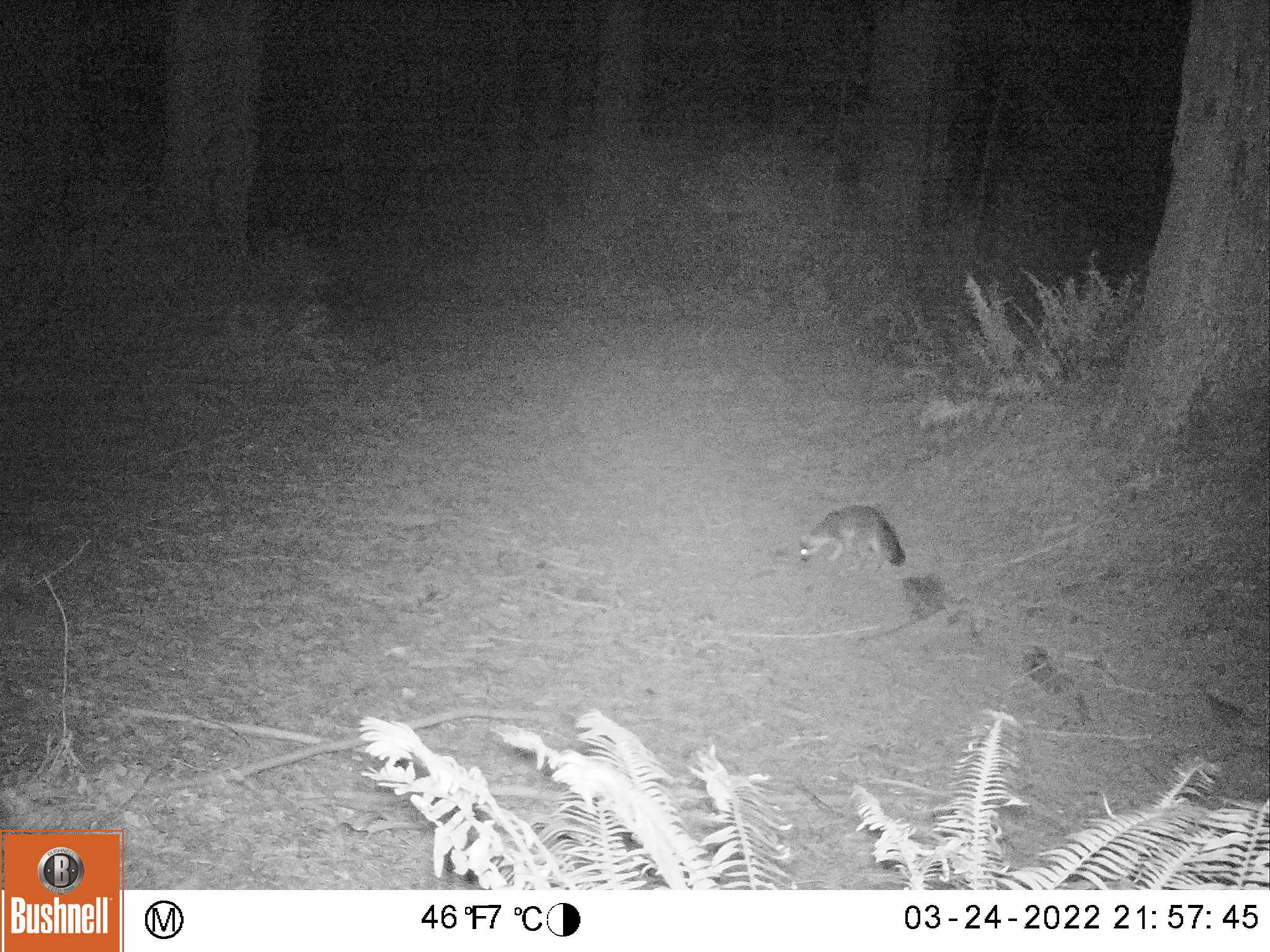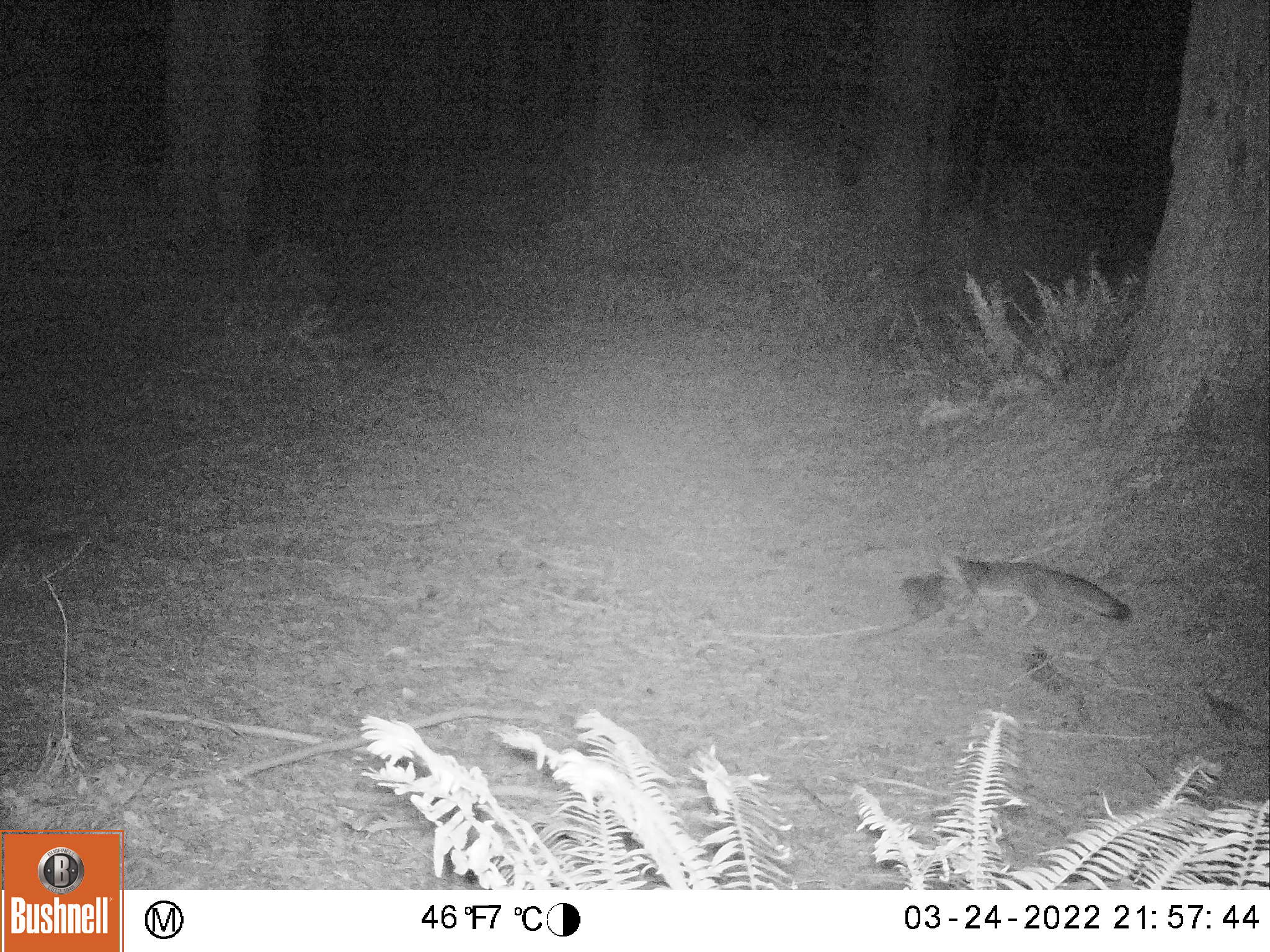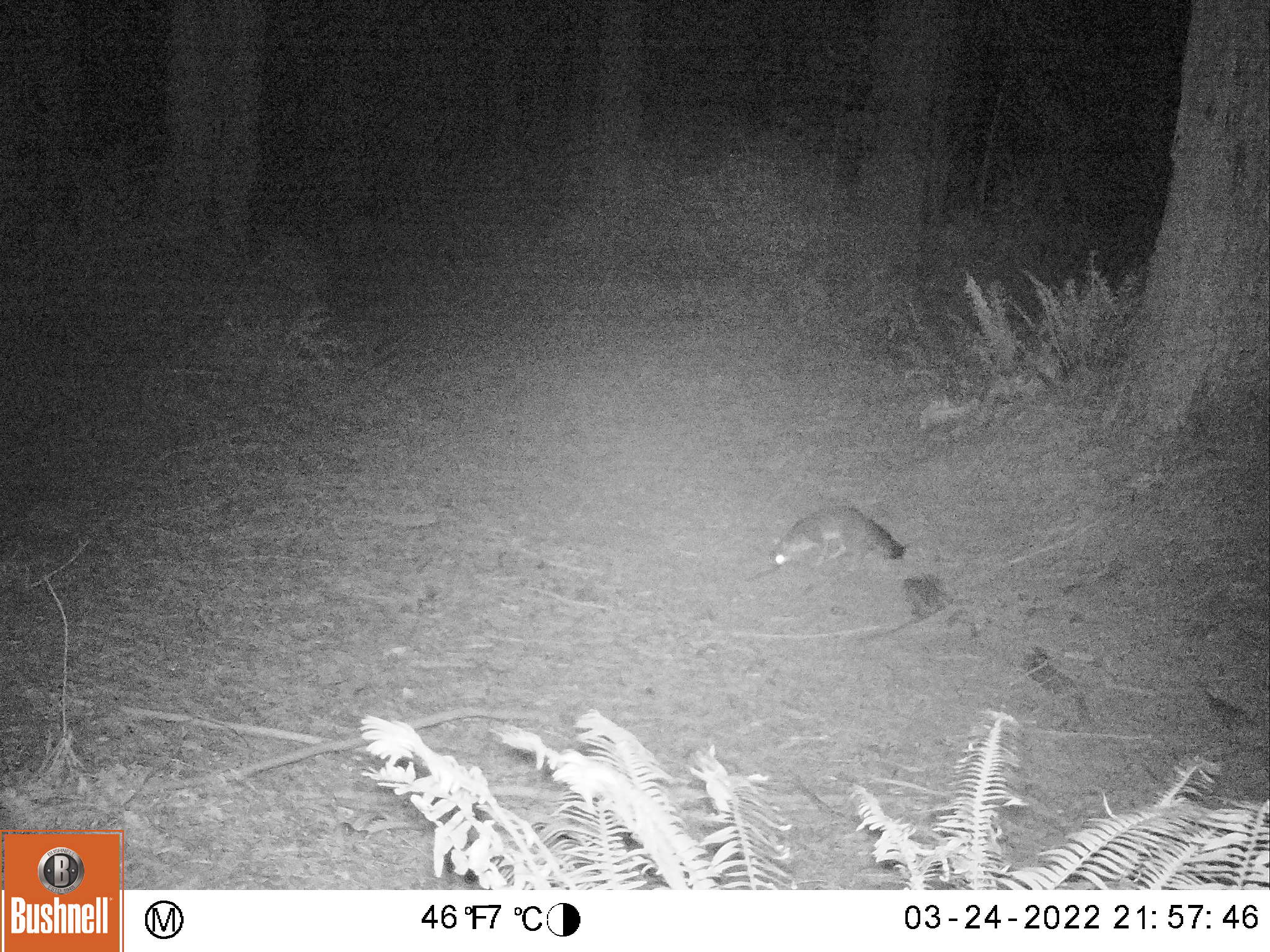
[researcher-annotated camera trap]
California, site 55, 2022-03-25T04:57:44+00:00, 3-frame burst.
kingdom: Animalia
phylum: Chordata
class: Mammalia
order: Carnivora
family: Canidae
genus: Urocyon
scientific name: Urocyon cinereoargenteus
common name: gray fox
Gray fox (Urocyon cinereoargenteus).